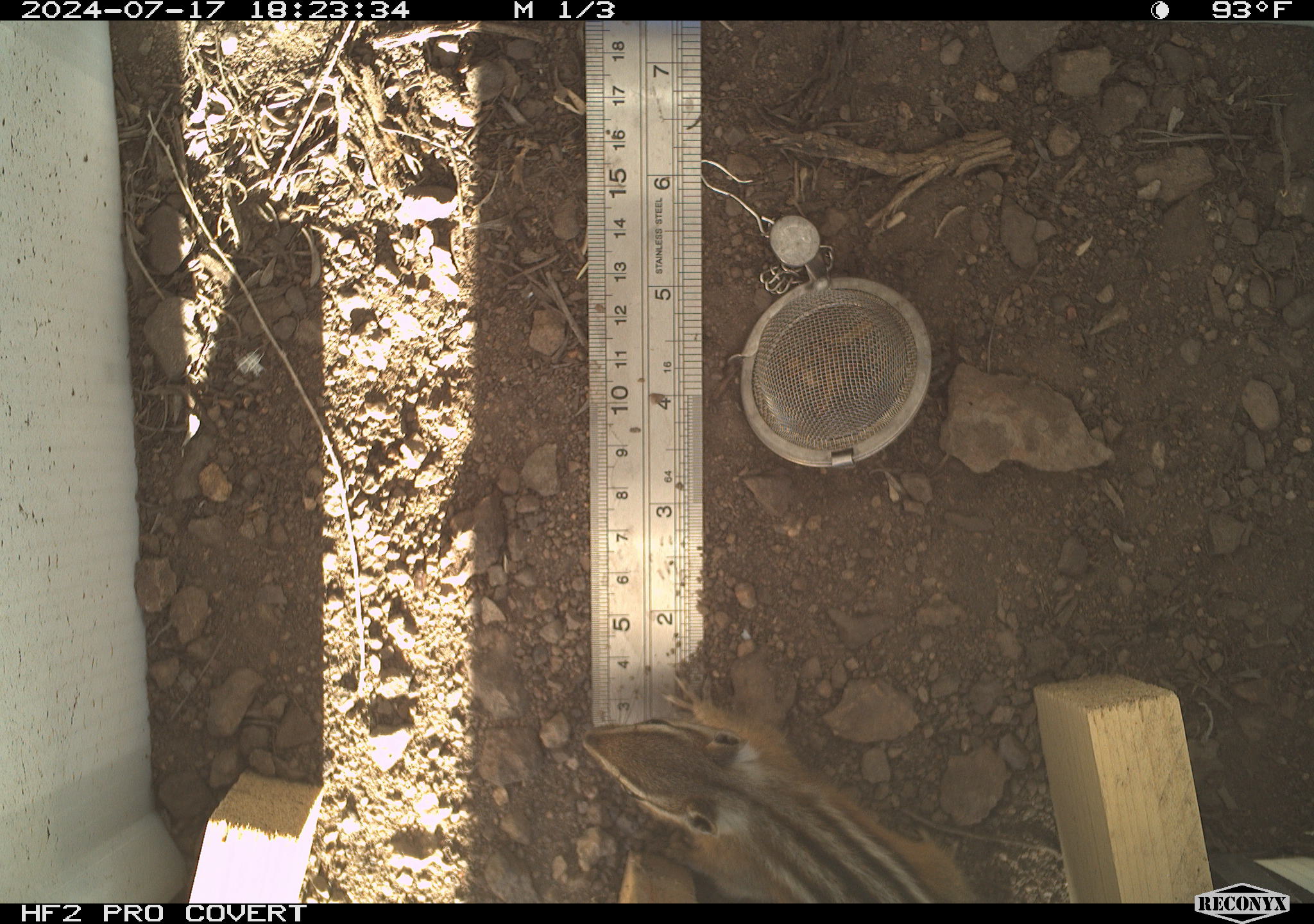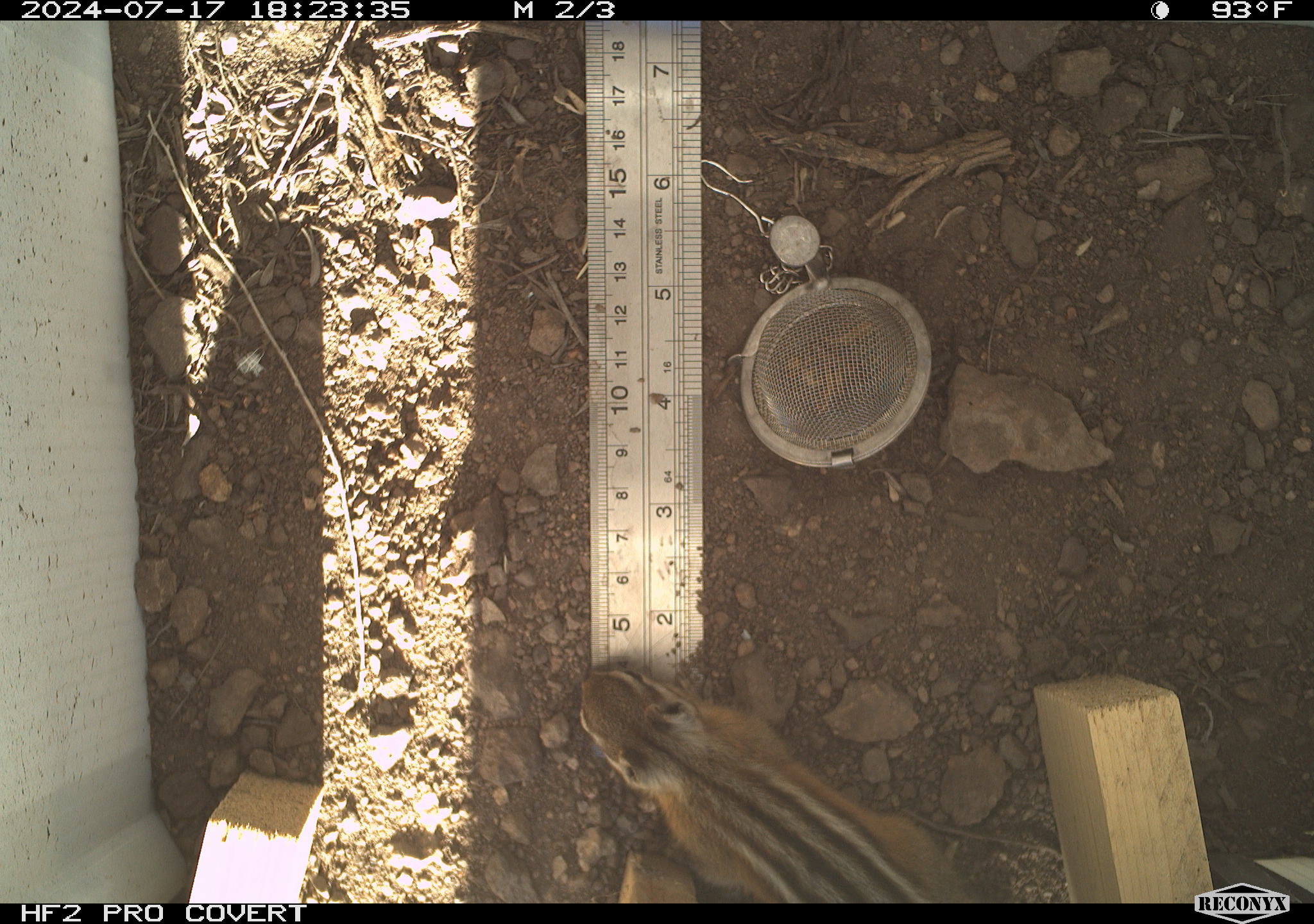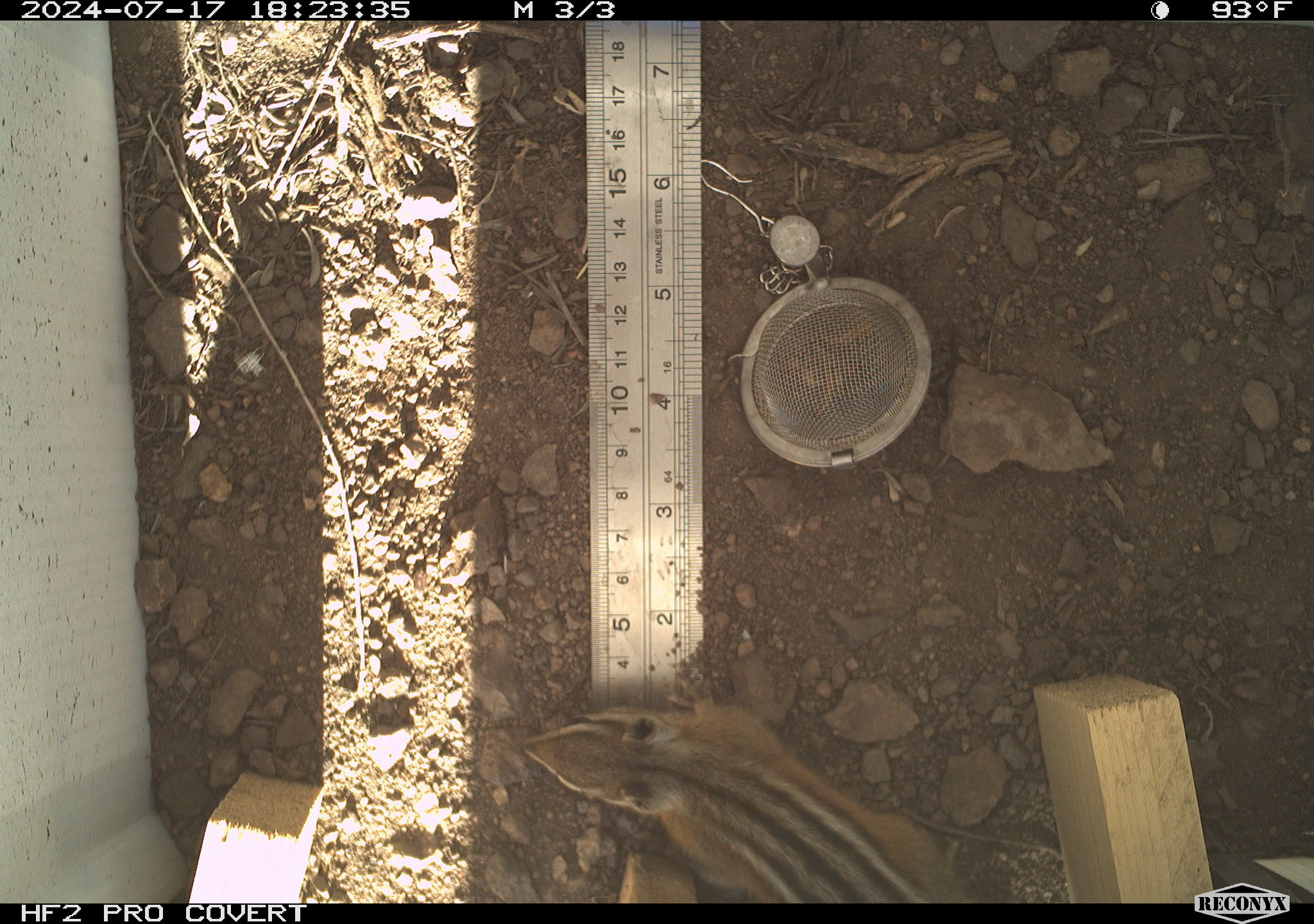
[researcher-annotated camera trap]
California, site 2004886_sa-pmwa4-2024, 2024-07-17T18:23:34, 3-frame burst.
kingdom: Animalia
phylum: Chordata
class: Mammalia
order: Rodentia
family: Sciuridae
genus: Neotamias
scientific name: Neotamias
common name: western chipmunks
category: neotamias species